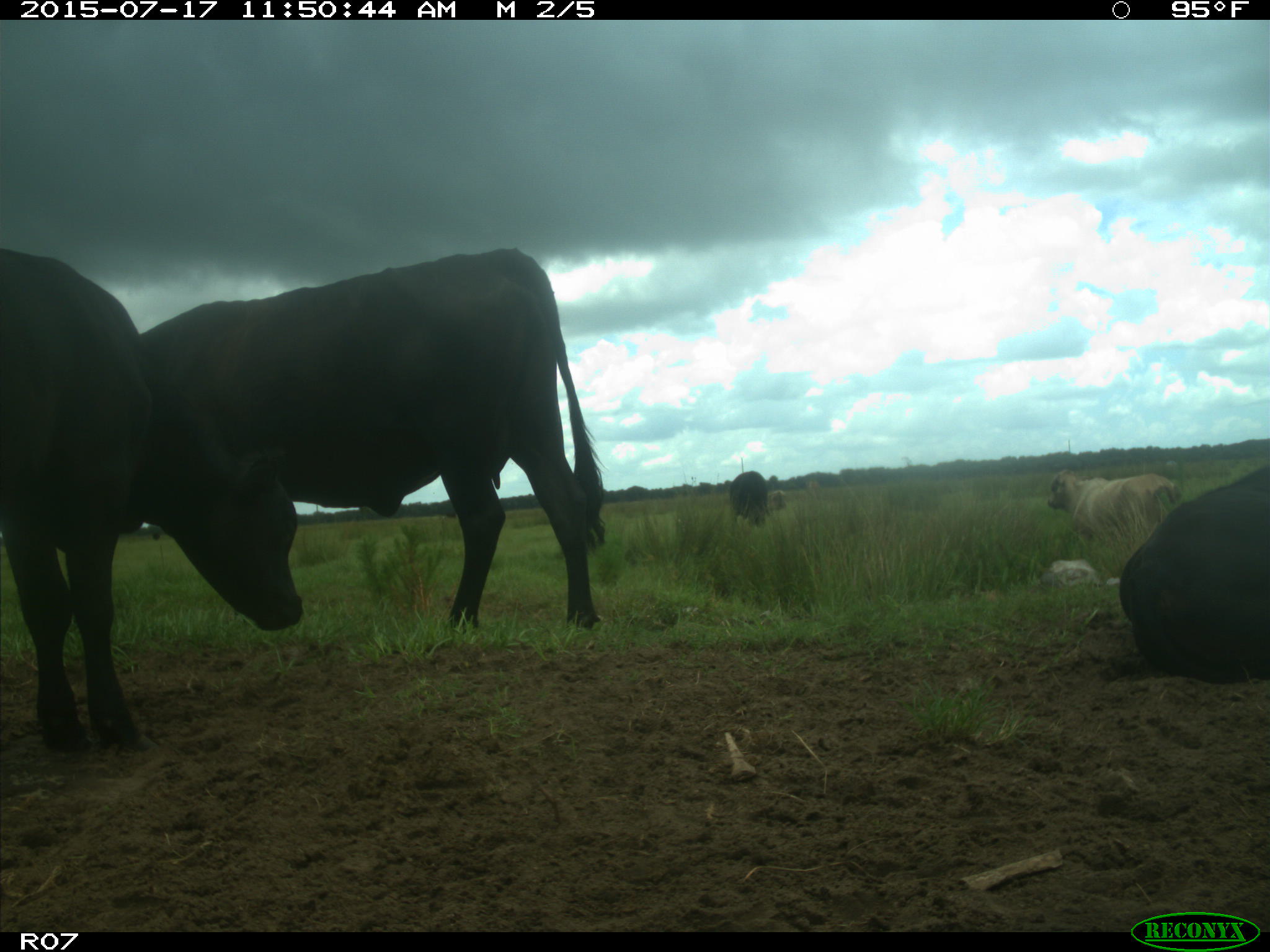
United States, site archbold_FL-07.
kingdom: Animalia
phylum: Chordata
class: Mammalia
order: Artiodactyla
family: Bovidae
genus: Bos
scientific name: Bos taurus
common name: domestic cow